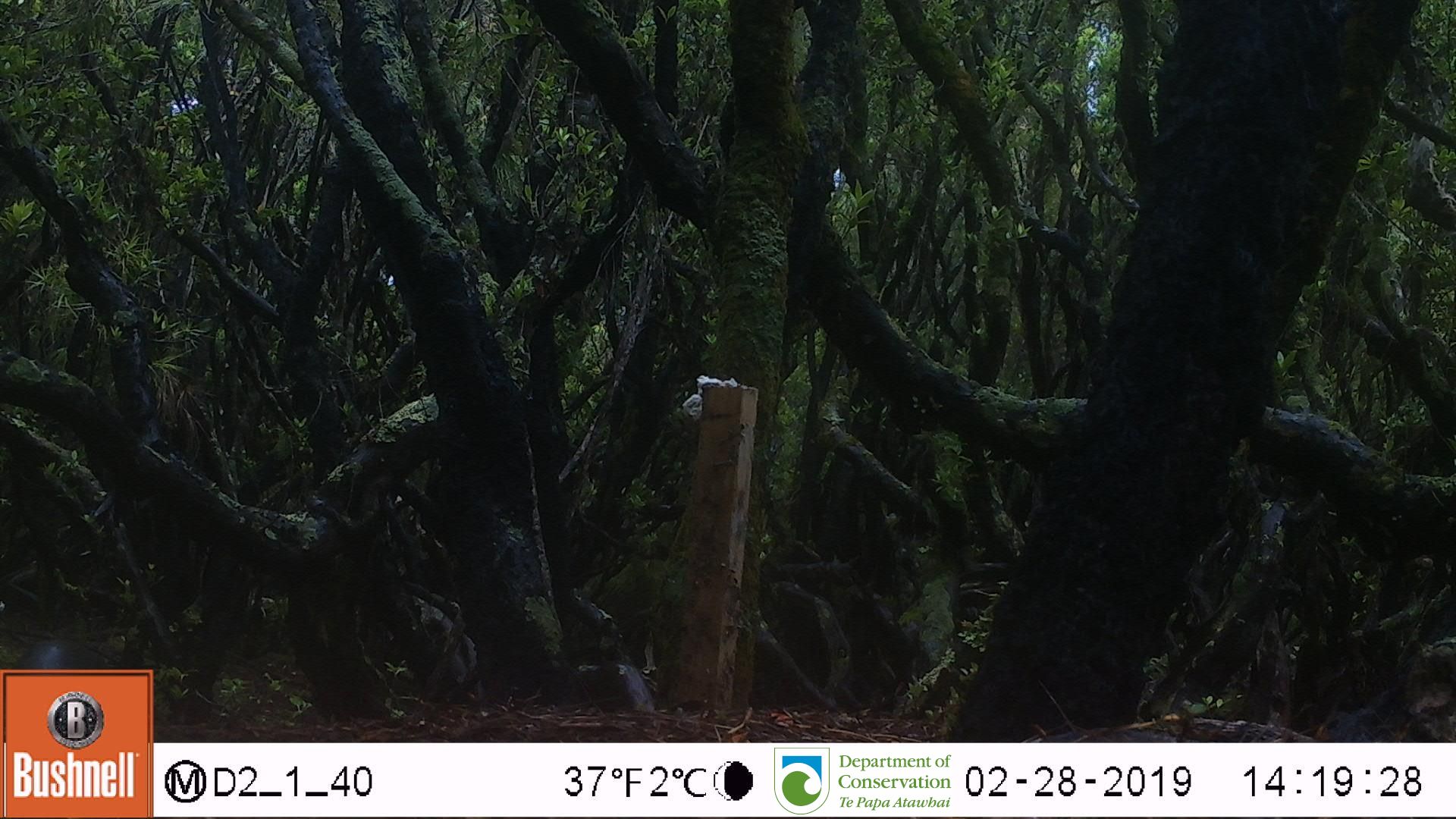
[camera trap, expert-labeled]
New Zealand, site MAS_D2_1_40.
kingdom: Animalia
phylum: Chordata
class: Mammalia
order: Carnivora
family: Otariidae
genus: Phocarctos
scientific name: Phocarctos hookeri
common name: new zealand sea lion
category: sealion